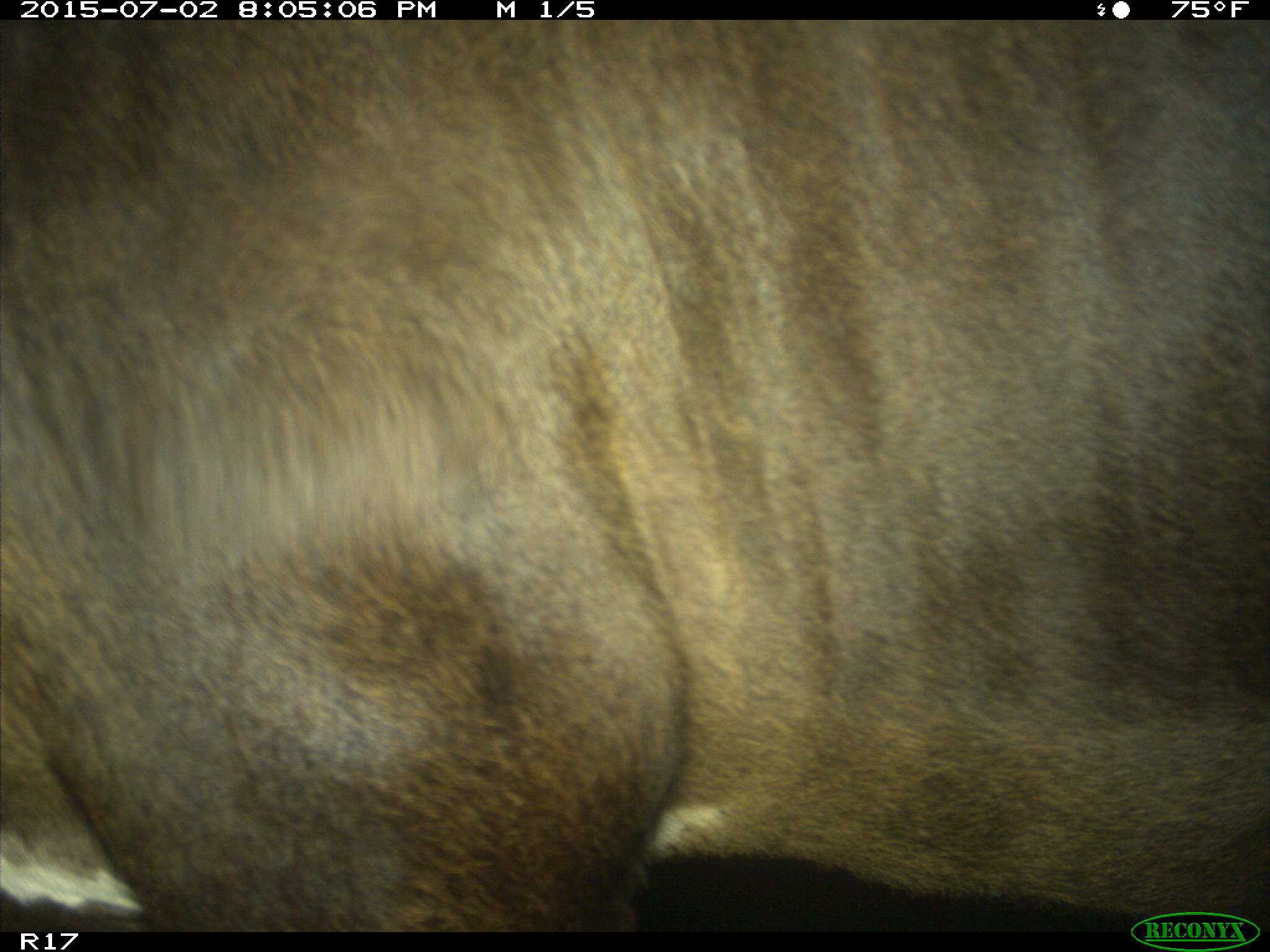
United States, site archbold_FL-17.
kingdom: Animalia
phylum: Chordata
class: Mammalia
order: Artiodactyla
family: Bovidae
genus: Bos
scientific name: Bos taurus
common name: domestic cow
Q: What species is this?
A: Bos taurus (domestic cow).